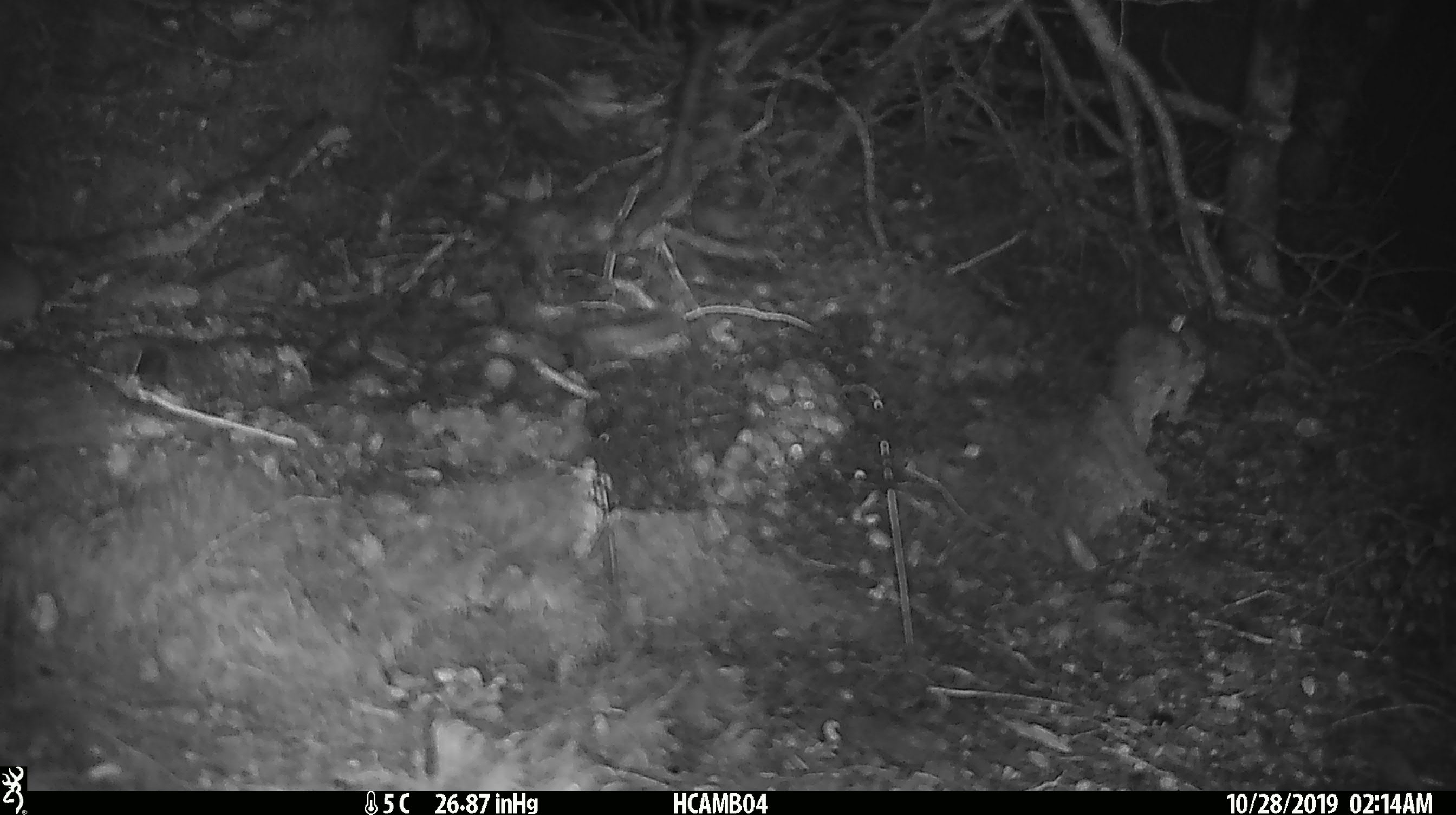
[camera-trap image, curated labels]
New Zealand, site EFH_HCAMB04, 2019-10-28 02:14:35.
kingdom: Animalia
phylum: Chordata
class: Mammalia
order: Rodentia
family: Muridae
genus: Mus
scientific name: Mus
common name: mouse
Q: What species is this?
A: Mouse (Mus).